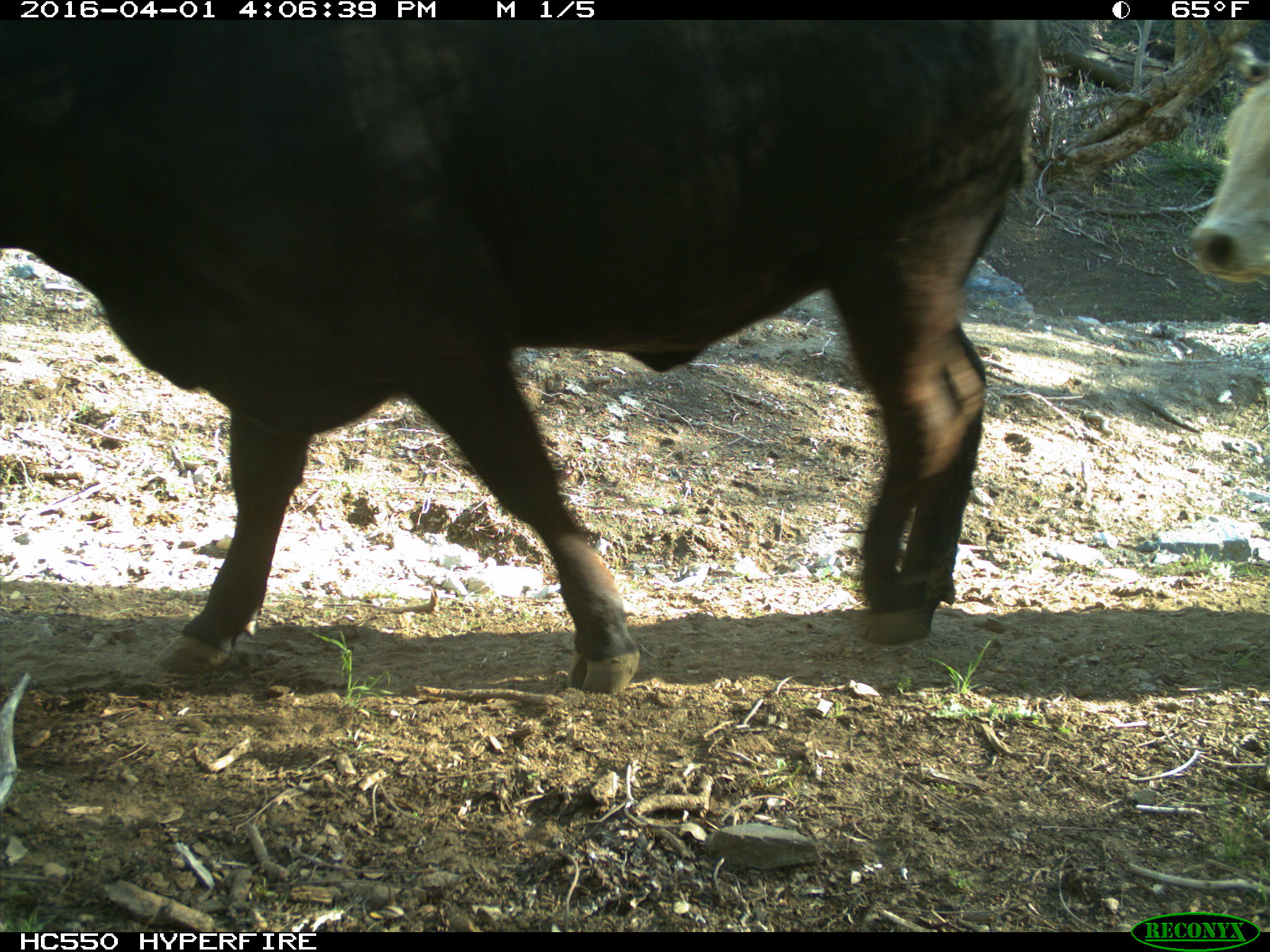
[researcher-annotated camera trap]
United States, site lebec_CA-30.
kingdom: Animalia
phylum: Chordata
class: Mammalia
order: Artiodactyla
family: Bovidae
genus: Bos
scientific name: Bos taurus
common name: domestic cow